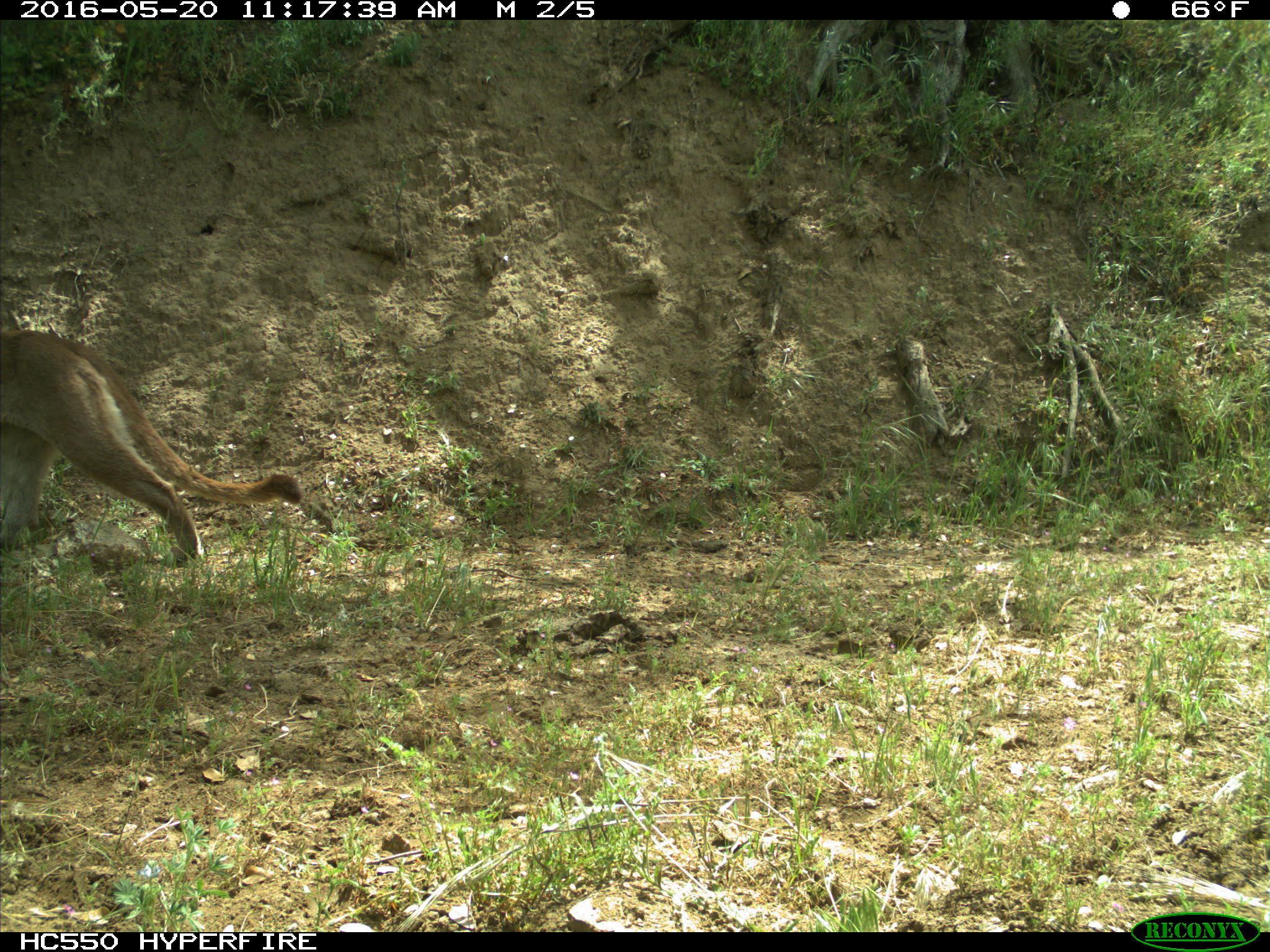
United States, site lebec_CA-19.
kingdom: Animalia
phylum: Chordata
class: Mammalia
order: Carnivora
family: Felidae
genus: Puma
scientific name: Puma concolor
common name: mountain lion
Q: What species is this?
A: Puma concolor (mountain lion).